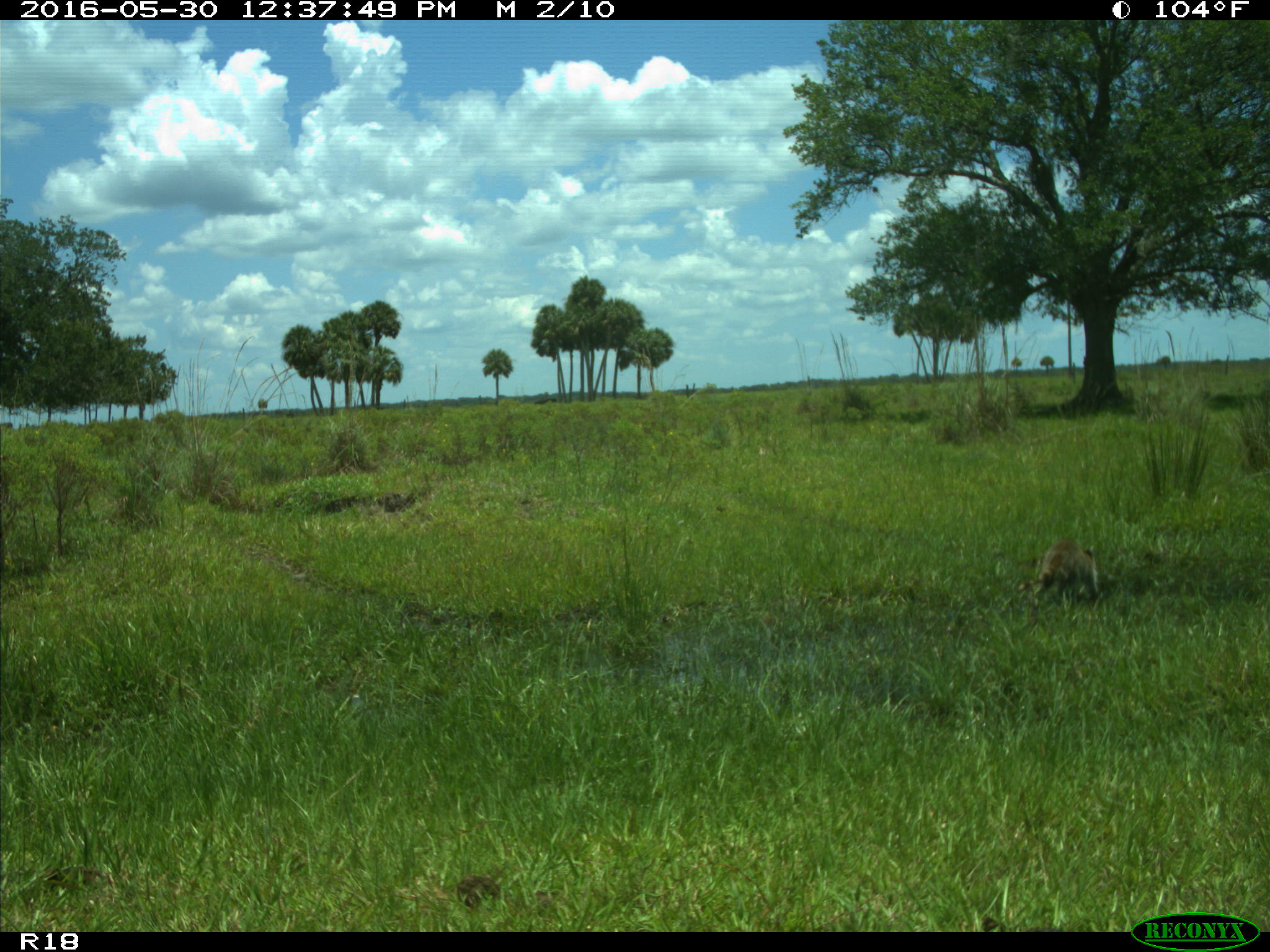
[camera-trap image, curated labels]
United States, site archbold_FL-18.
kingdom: Animalia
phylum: Chordata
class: Mammalia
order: Carnivora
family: Procyonidae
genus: Procyon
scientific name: Procyon lotor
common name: common raccoon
Procyon lotor (common raccoon).